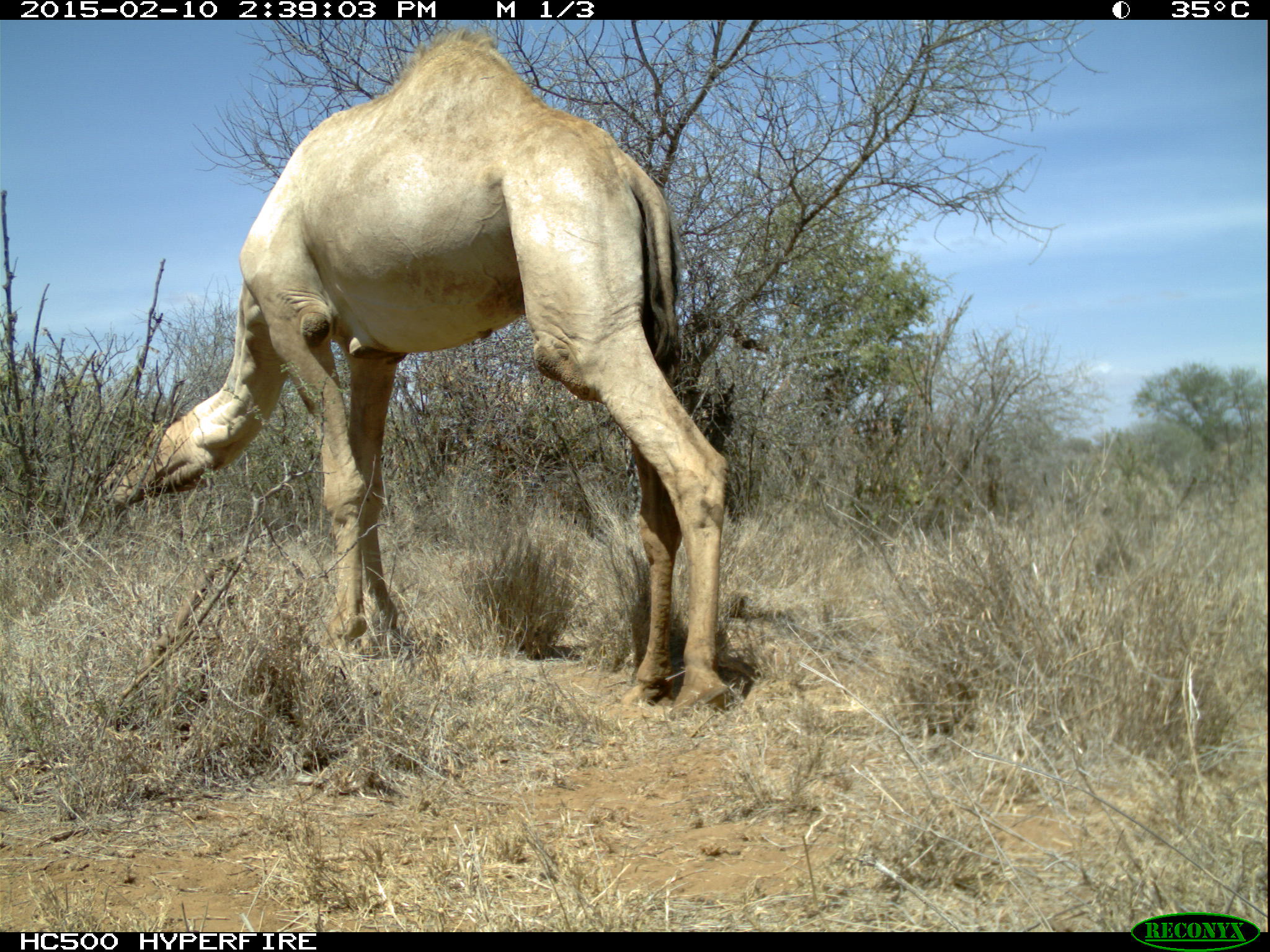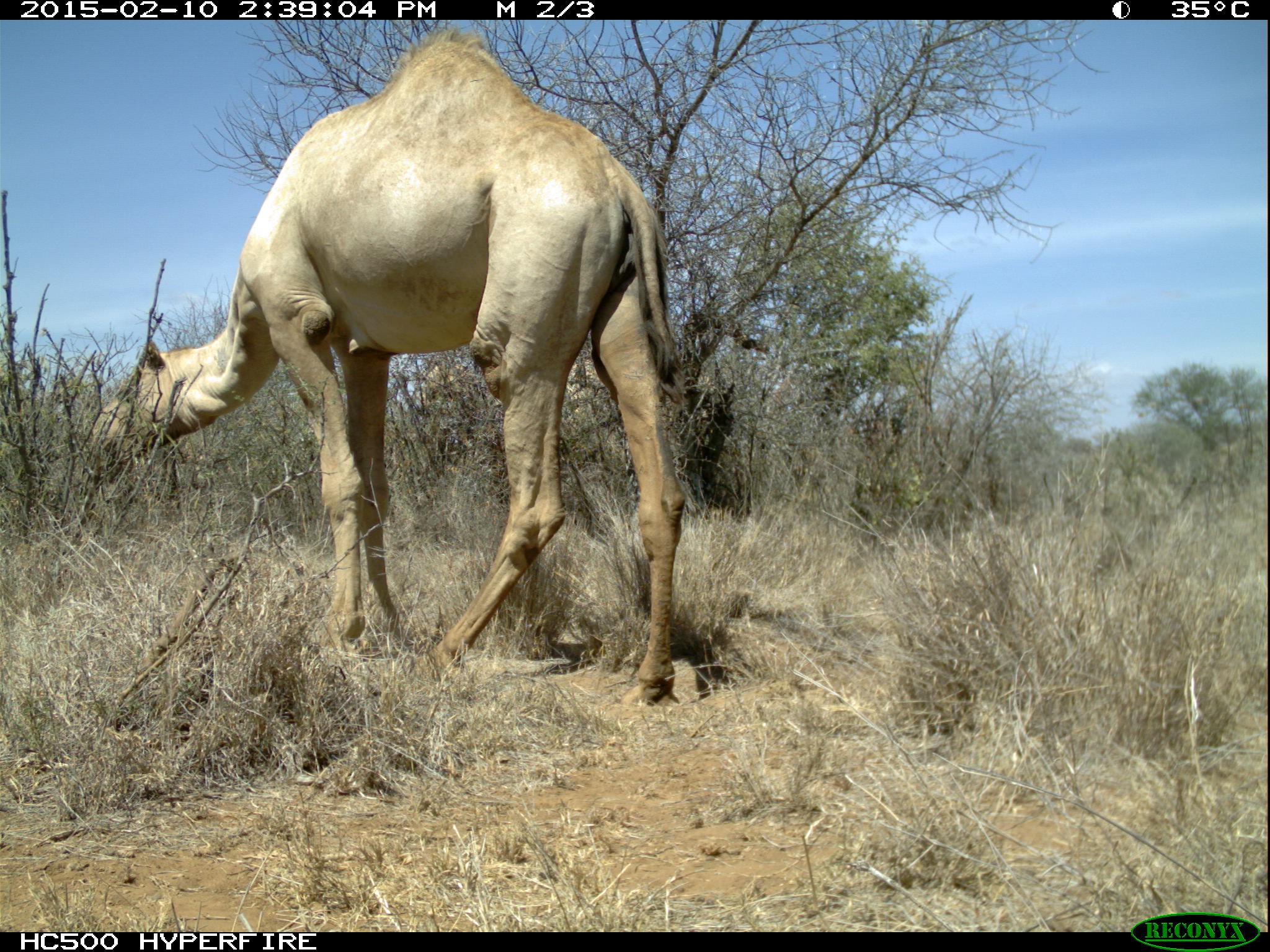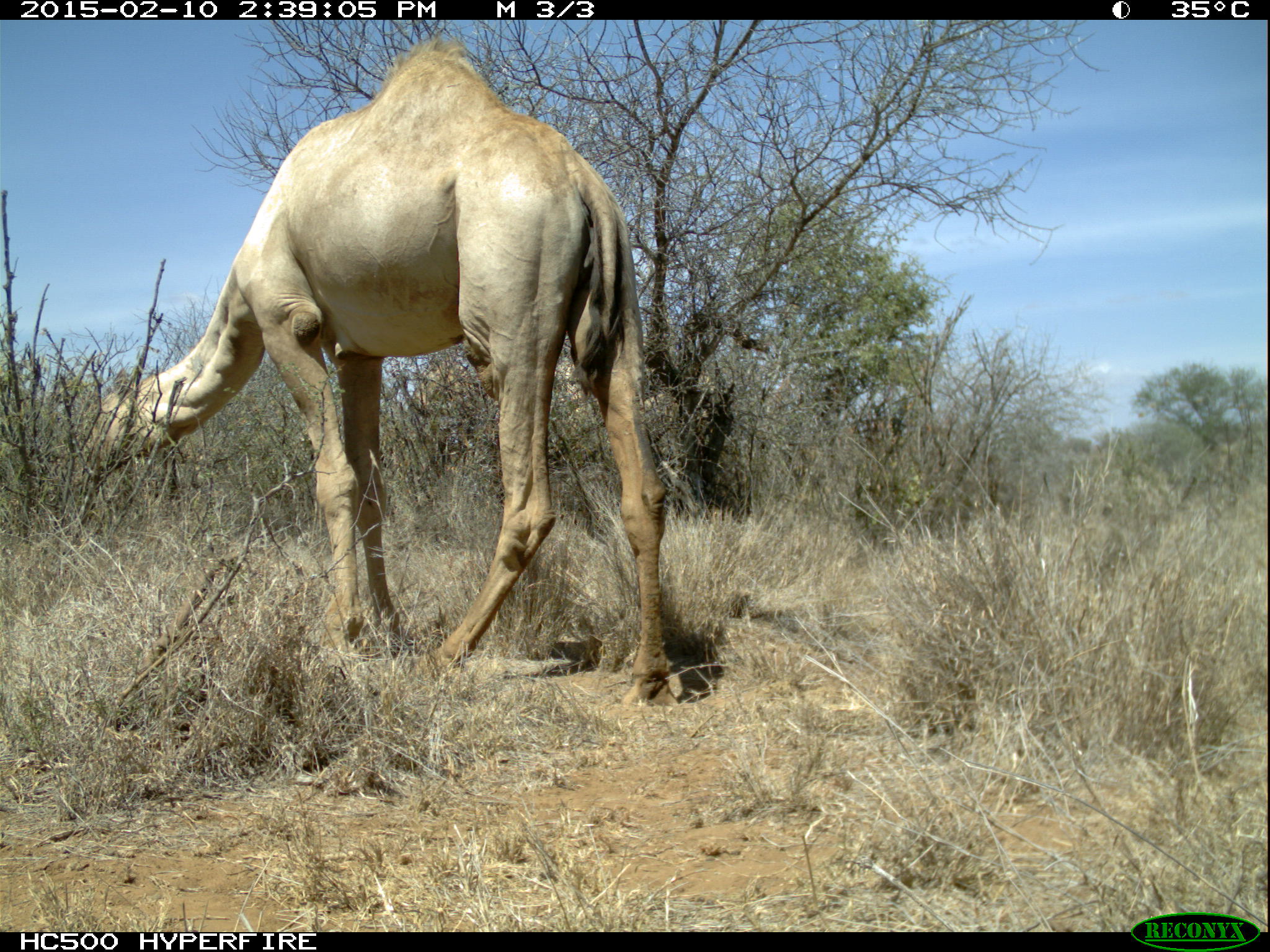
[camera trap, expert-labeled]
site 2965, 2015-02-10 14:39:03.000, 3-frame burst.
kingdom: Animalia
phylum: Chordata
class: Mammalia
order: Artiodactyla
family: Camelidae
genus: Camelus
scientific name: Camelus dromedarius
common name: dromedary camel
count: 1